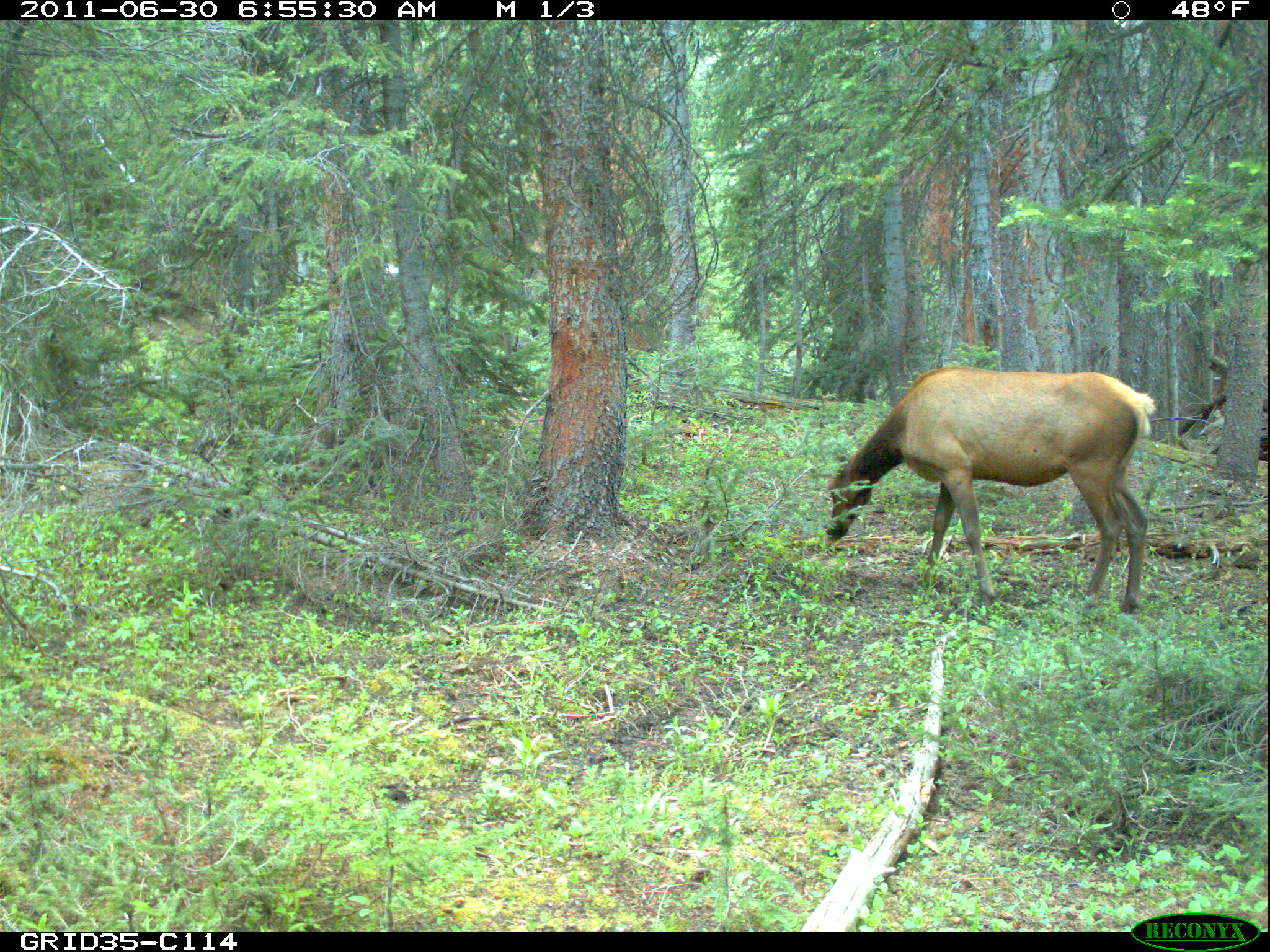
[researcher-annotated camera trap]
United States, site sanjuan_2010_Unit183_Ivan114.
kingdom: Animalia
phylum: Chordata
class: Mammalia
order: Artiodactyla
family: Cervidae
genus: Cervus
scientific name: Cervus elaphus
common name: red deer